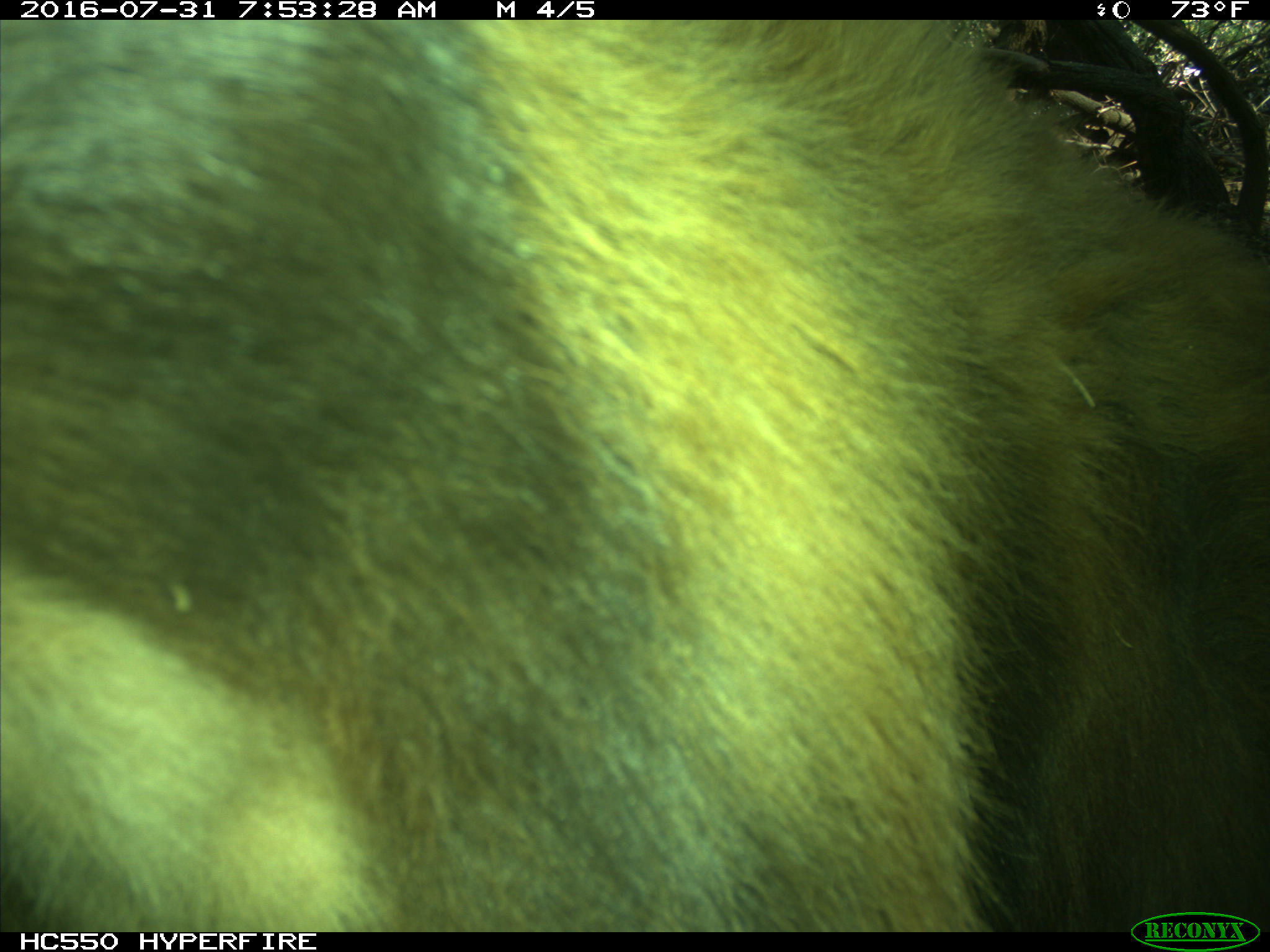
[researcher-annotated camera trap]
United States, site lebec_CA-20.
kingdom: Animalia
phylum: Chordata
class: Mammalia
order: Carnivora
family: Ursidae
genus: Ursus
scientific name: Ursus americanus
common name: american black bear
Ursus americanus (american black bear).